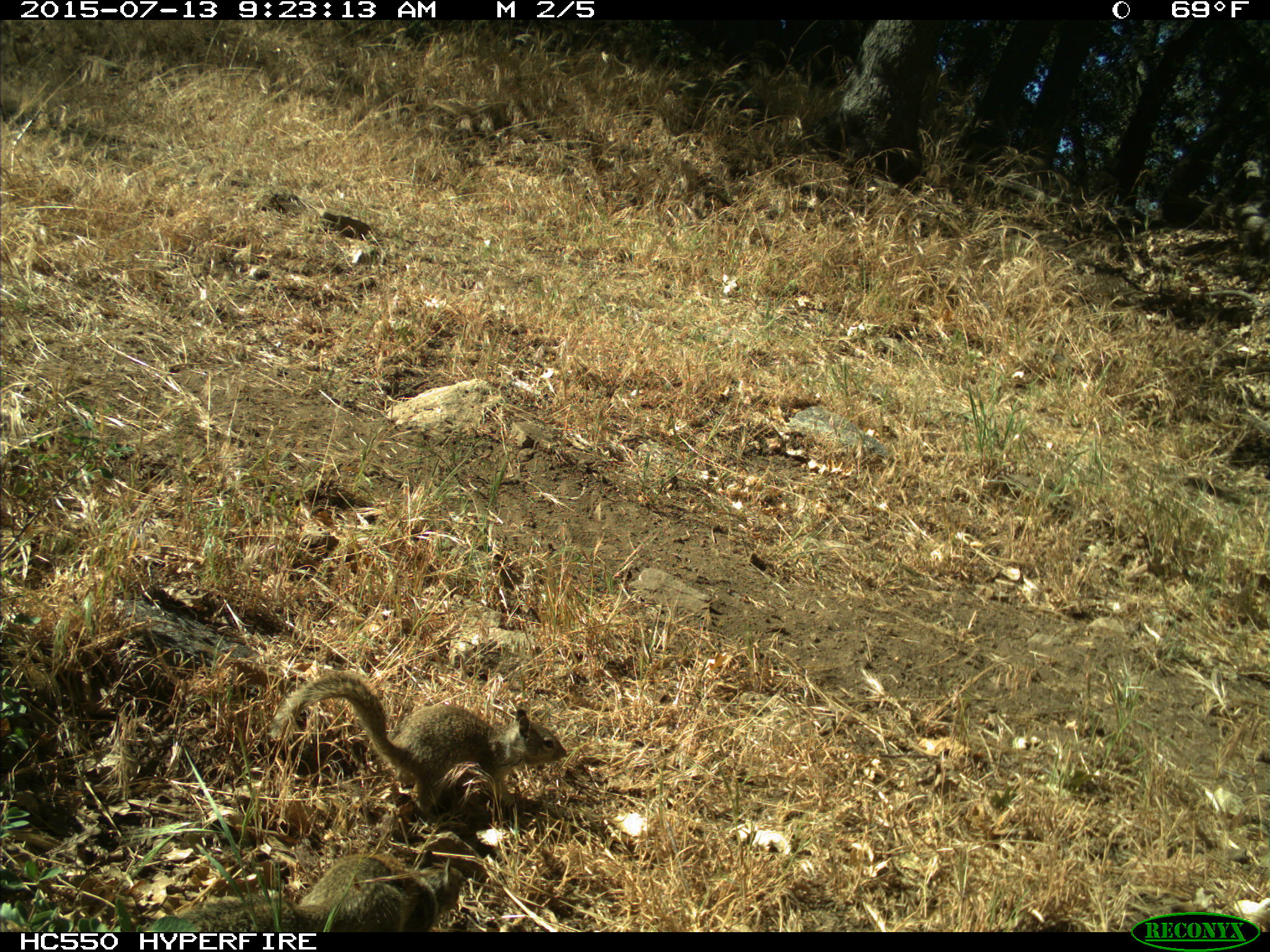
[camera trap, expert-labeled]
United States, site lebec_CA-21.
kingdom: Animalia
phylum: Chordata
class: Mammalia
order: Rodentia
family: Sciuridae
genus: Otospermophilus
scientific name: Otospermophilus beecheyi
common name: california ground squirrel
Otospermophilus beecheyi (california ground squirrel).